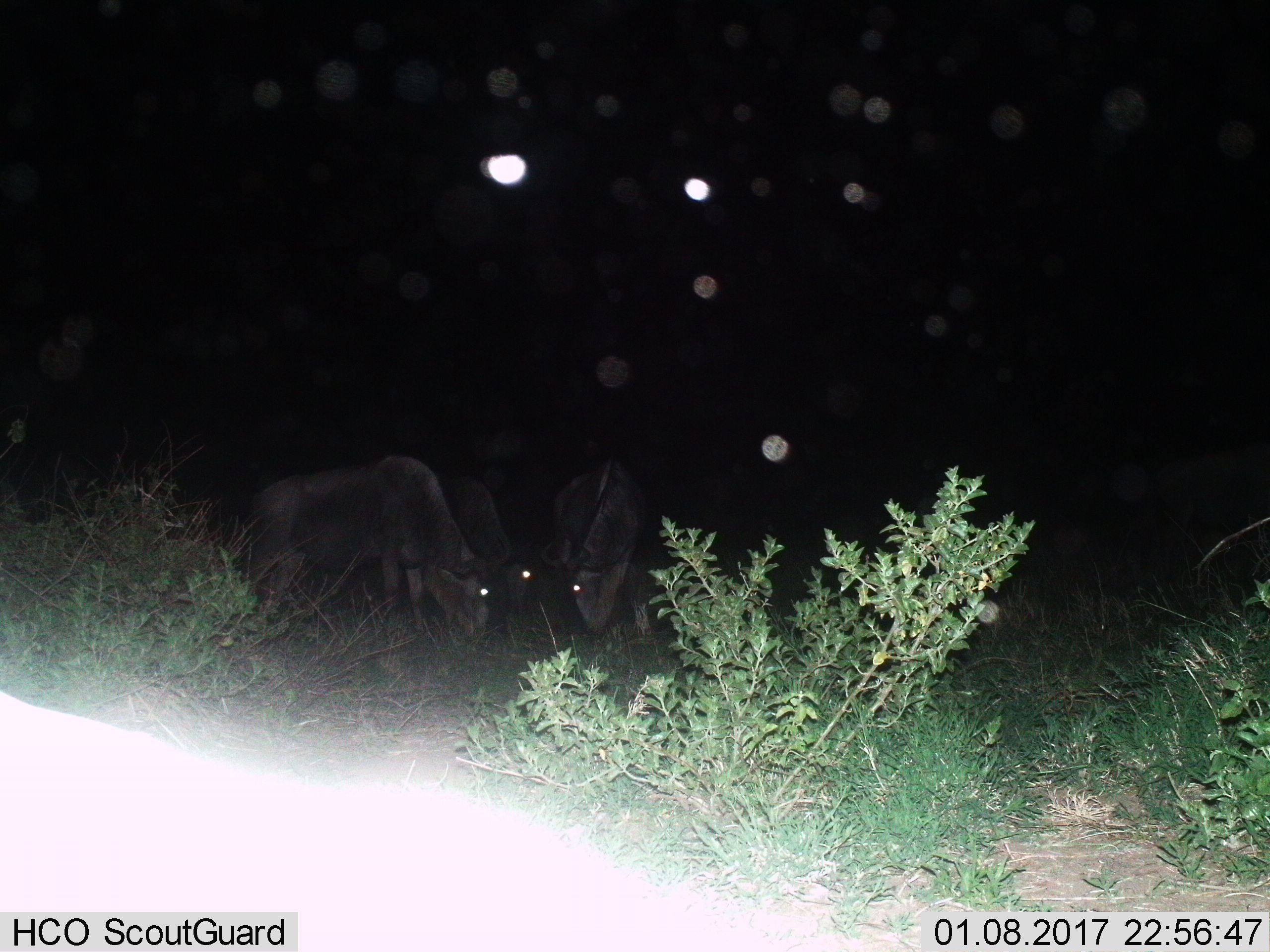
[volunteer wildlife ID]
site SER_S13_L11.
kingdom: Animalia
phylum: Chordata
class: Mammalia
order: Artiodactyla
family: Bovidae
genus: Connochaetes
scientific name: Connochaetes taurinus taurinus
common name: blue wildebeest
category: wildebeestblue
Wildebeestblue (blue wildebeest) (Connochaetes taurinus taurinus), count 3. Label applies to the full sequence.